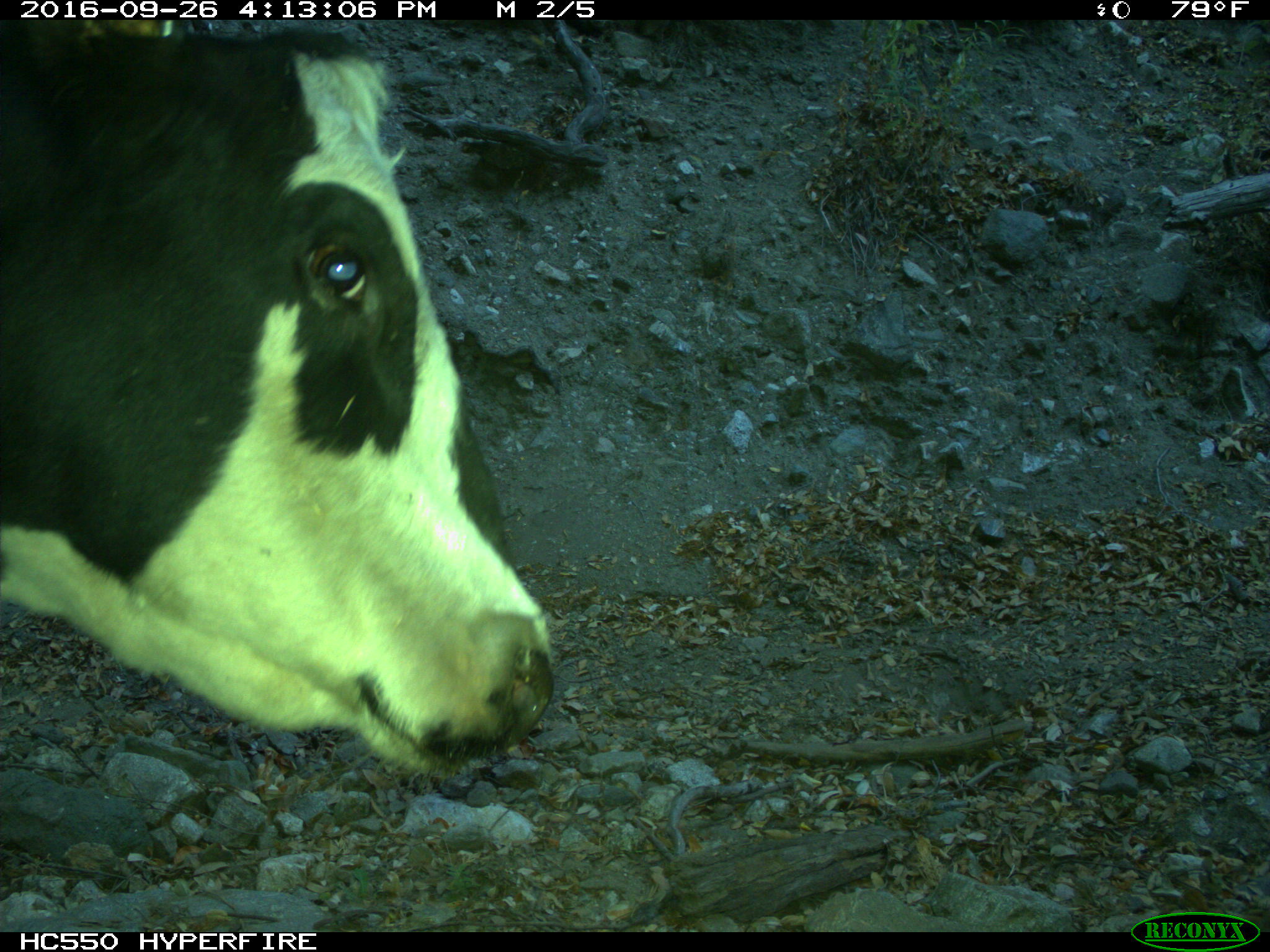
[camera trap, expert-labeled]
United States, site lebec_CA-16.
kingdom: Animalia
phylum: Chordata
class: Mammalia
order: Artiodactyla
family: Bovidae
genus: Bos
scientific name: Bos taurus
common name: domestic cow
Bos taurus (domestic cow).